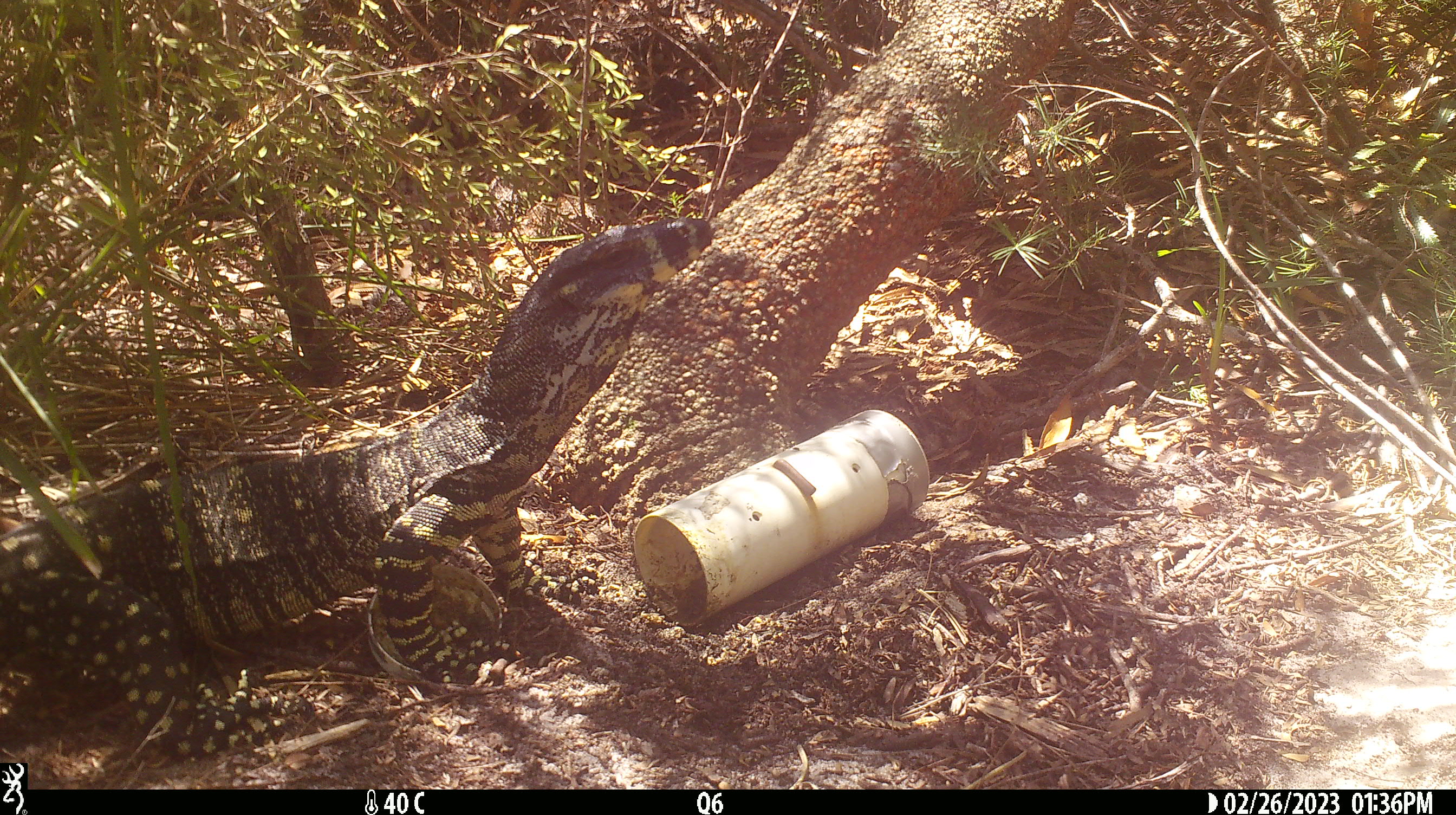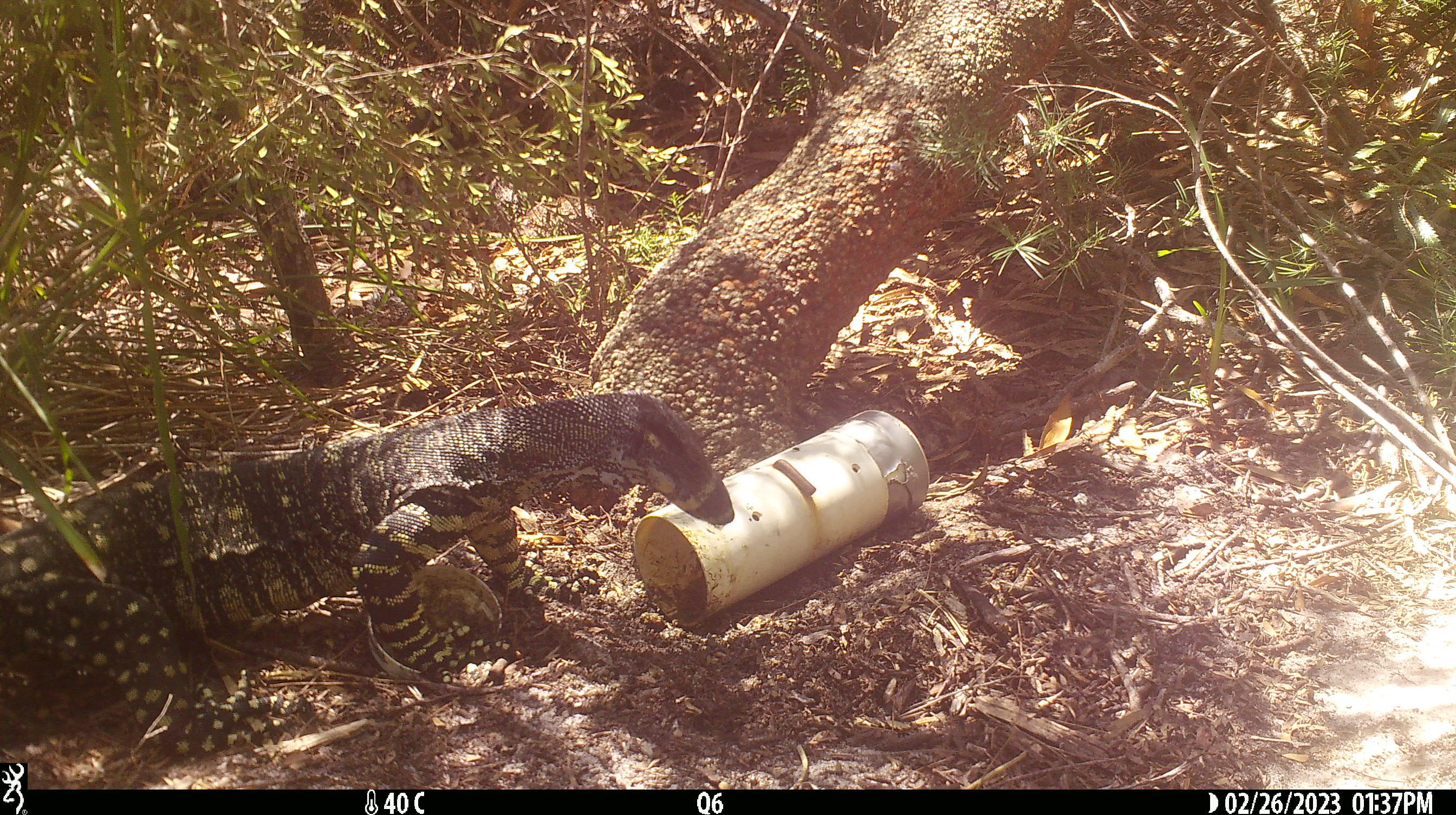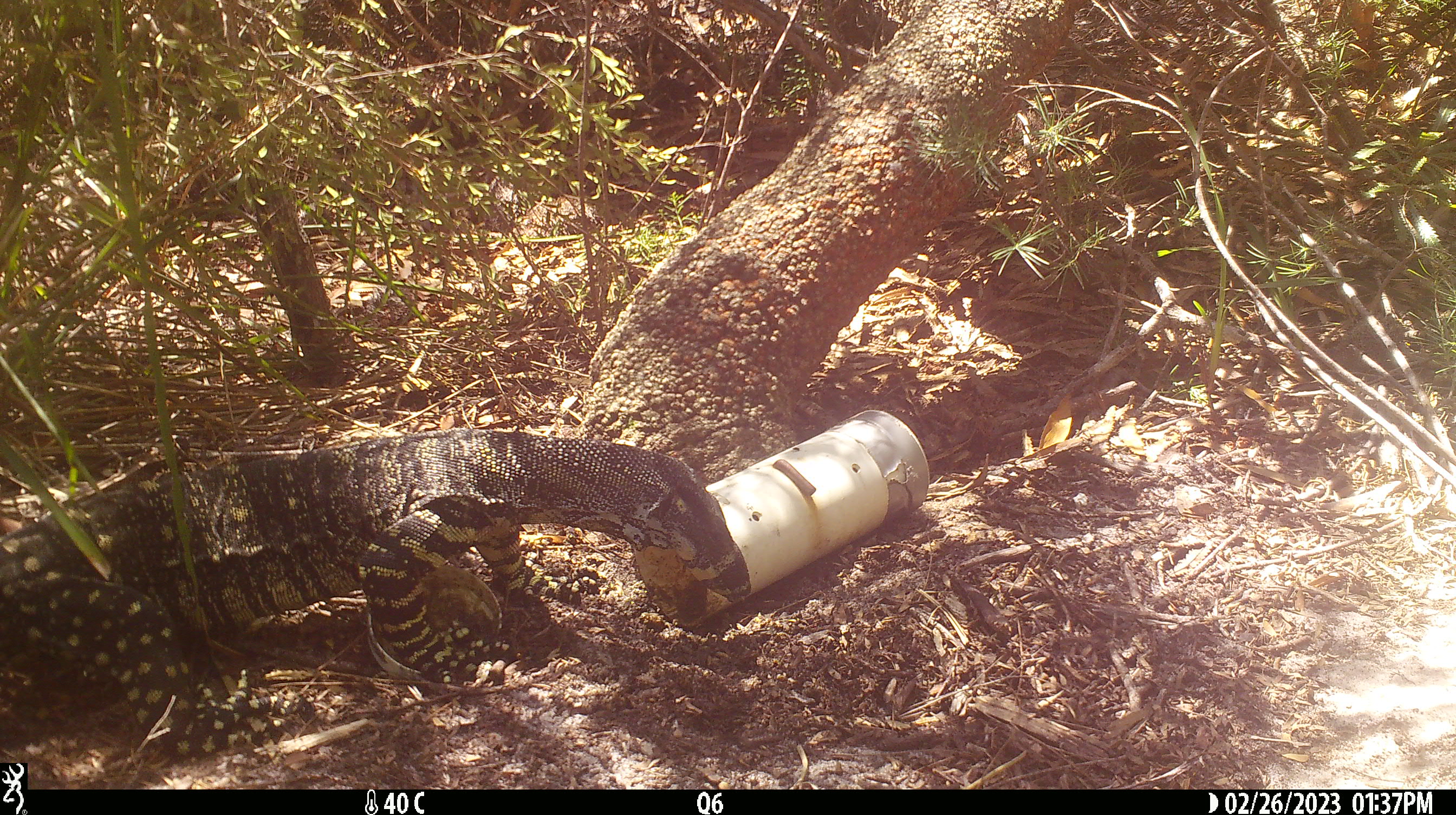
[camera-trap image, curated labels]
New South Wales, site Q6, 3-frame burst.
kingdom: Animalia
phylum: Chordata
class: Reptilia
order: Squamata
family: Varanidae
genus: Varanus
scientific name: Varanus varius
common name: lace monitor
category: goanna